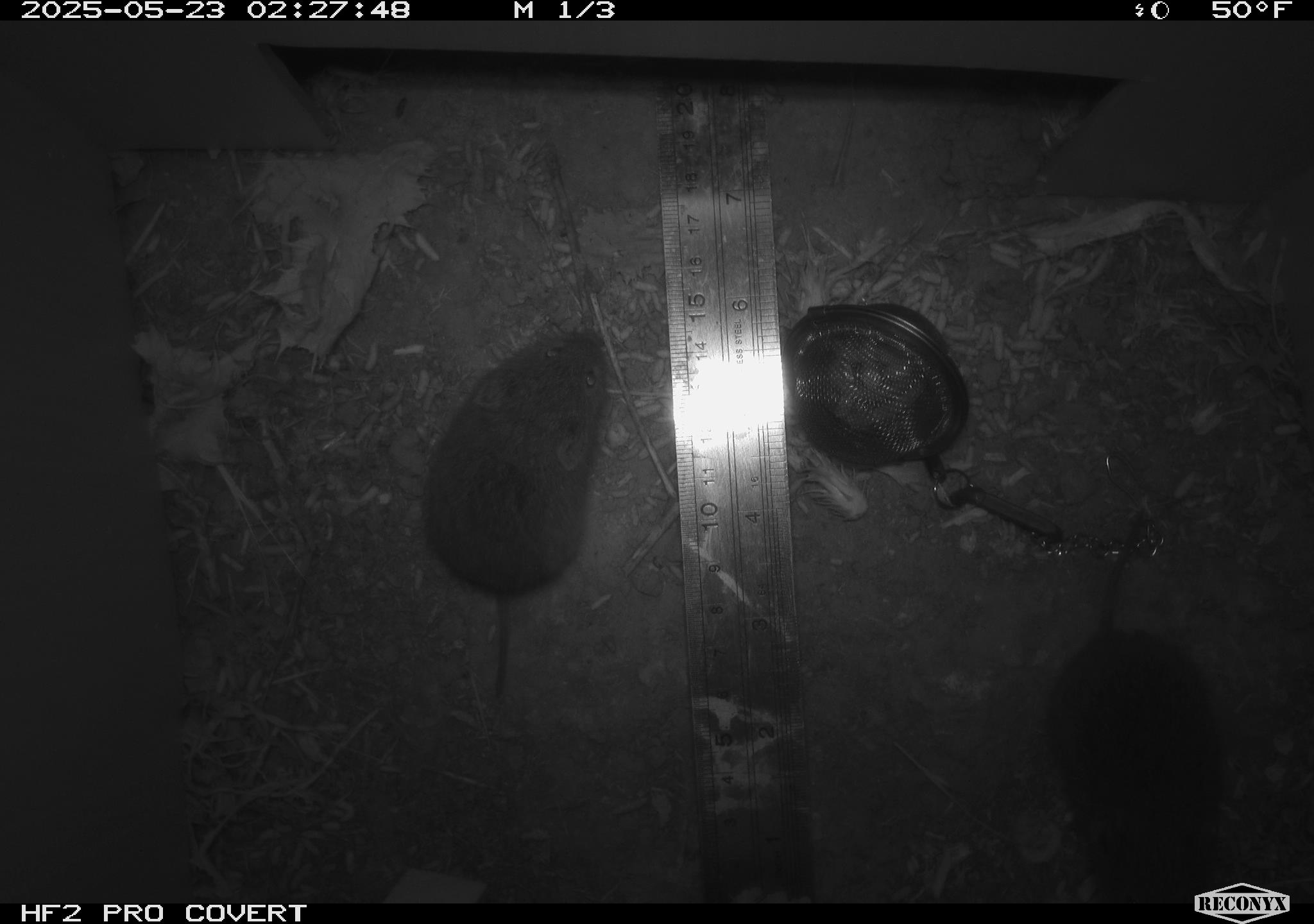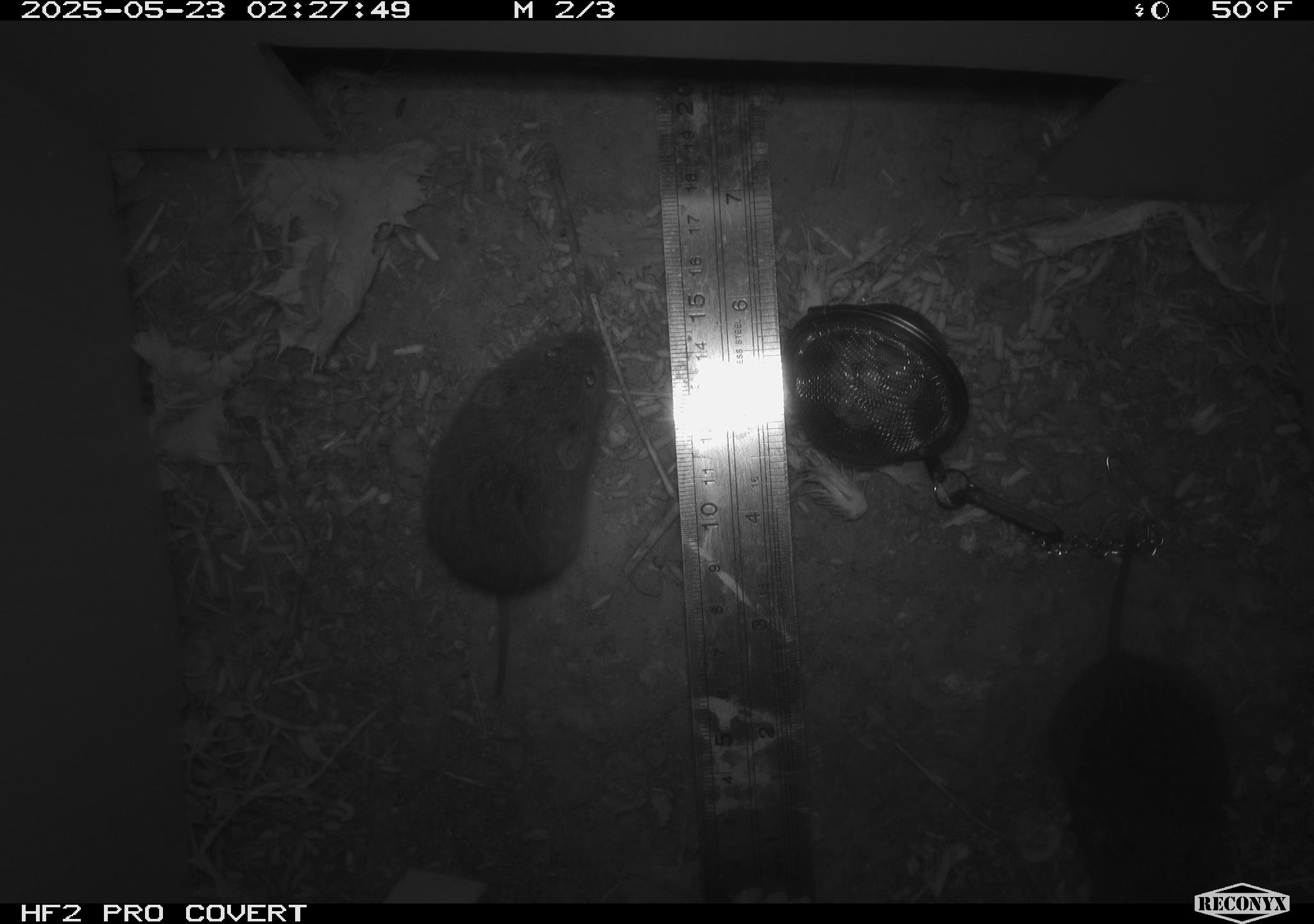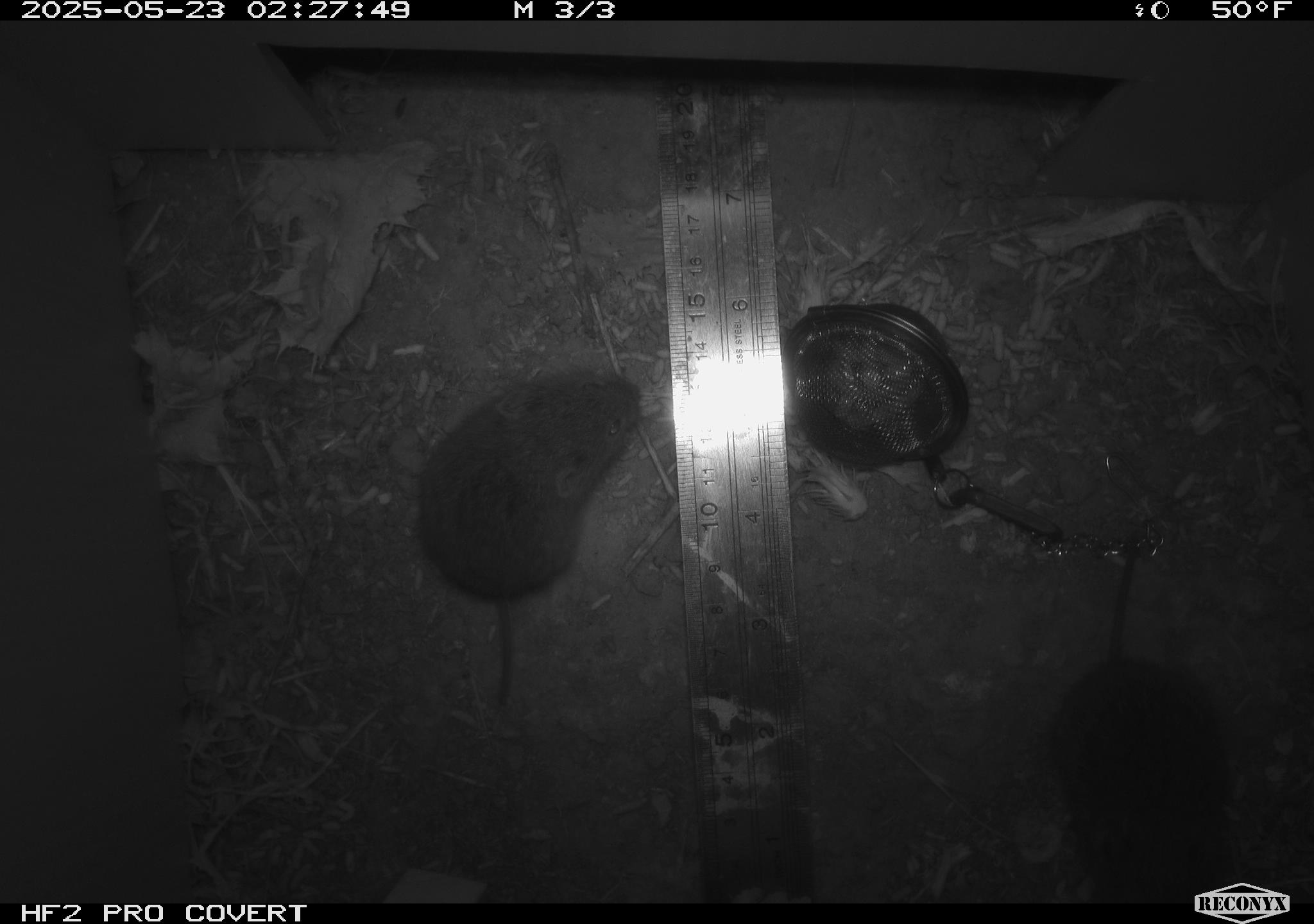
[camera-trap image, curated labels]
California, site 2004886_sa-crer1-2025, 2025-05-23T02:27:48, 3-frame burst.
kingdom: Animalia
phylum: Chordata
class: Mammalia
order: Rodentia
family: Cricetidae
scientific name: Arvicolinae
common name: voles, lemmings, and muskrats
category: arvicolinae subfamily